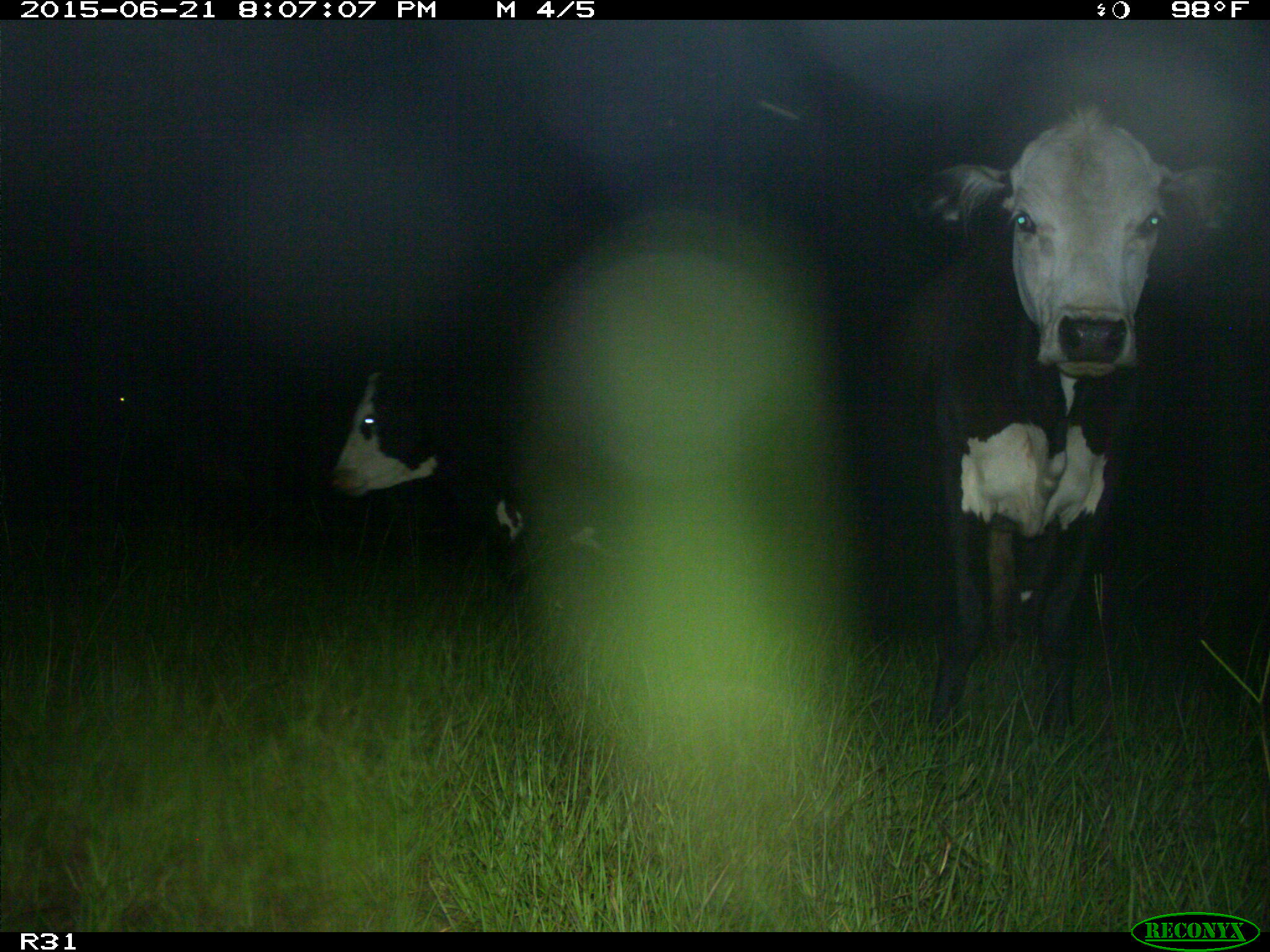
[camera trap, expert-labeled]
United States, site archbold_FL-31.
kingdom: Animalia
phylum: Chordata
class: Mammalia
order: Artiodactyla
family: Bovidae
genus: Bos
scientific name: Bos taurus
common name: domestic cow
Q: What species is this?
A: Bos taurus (domestic cow).